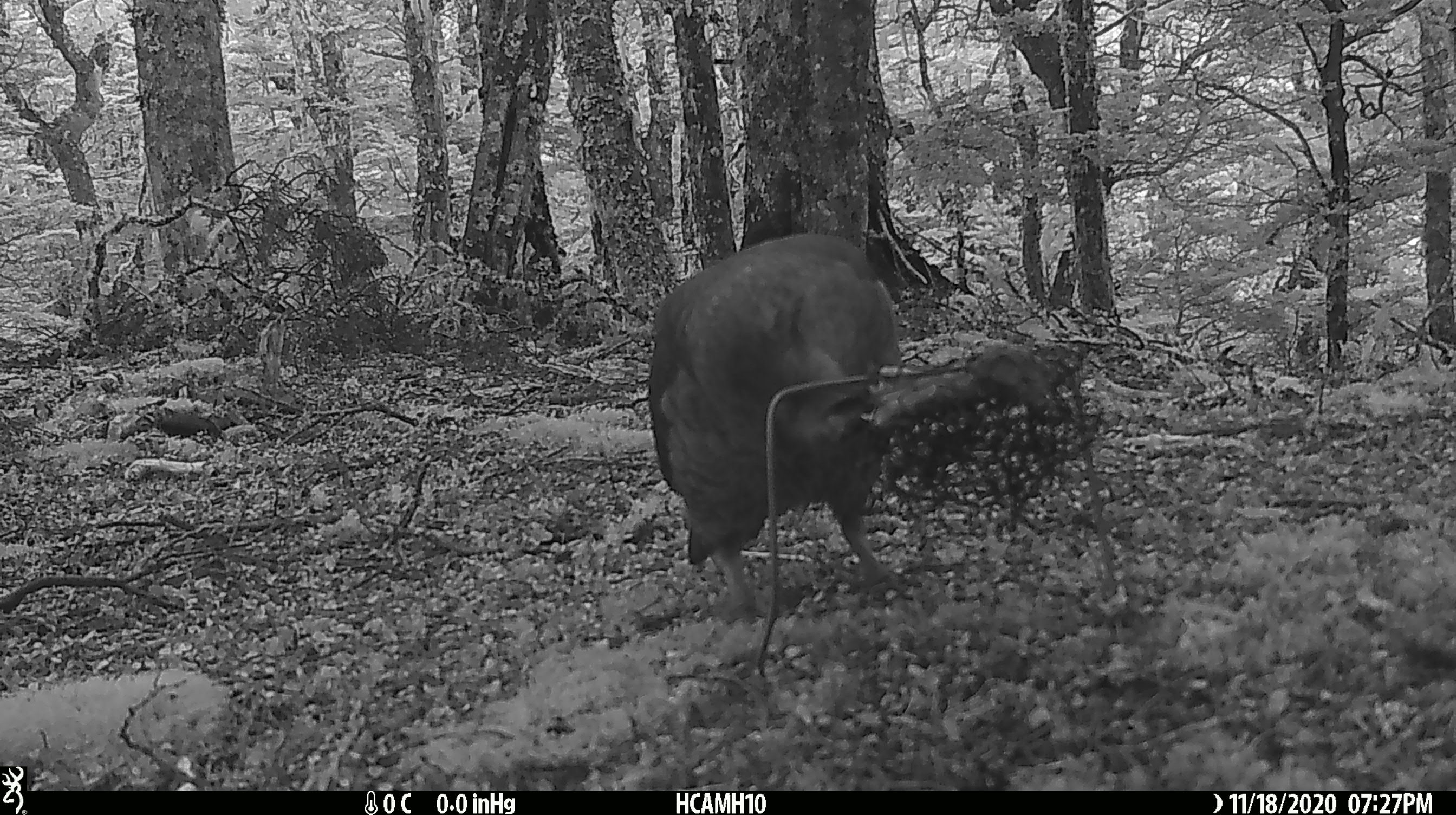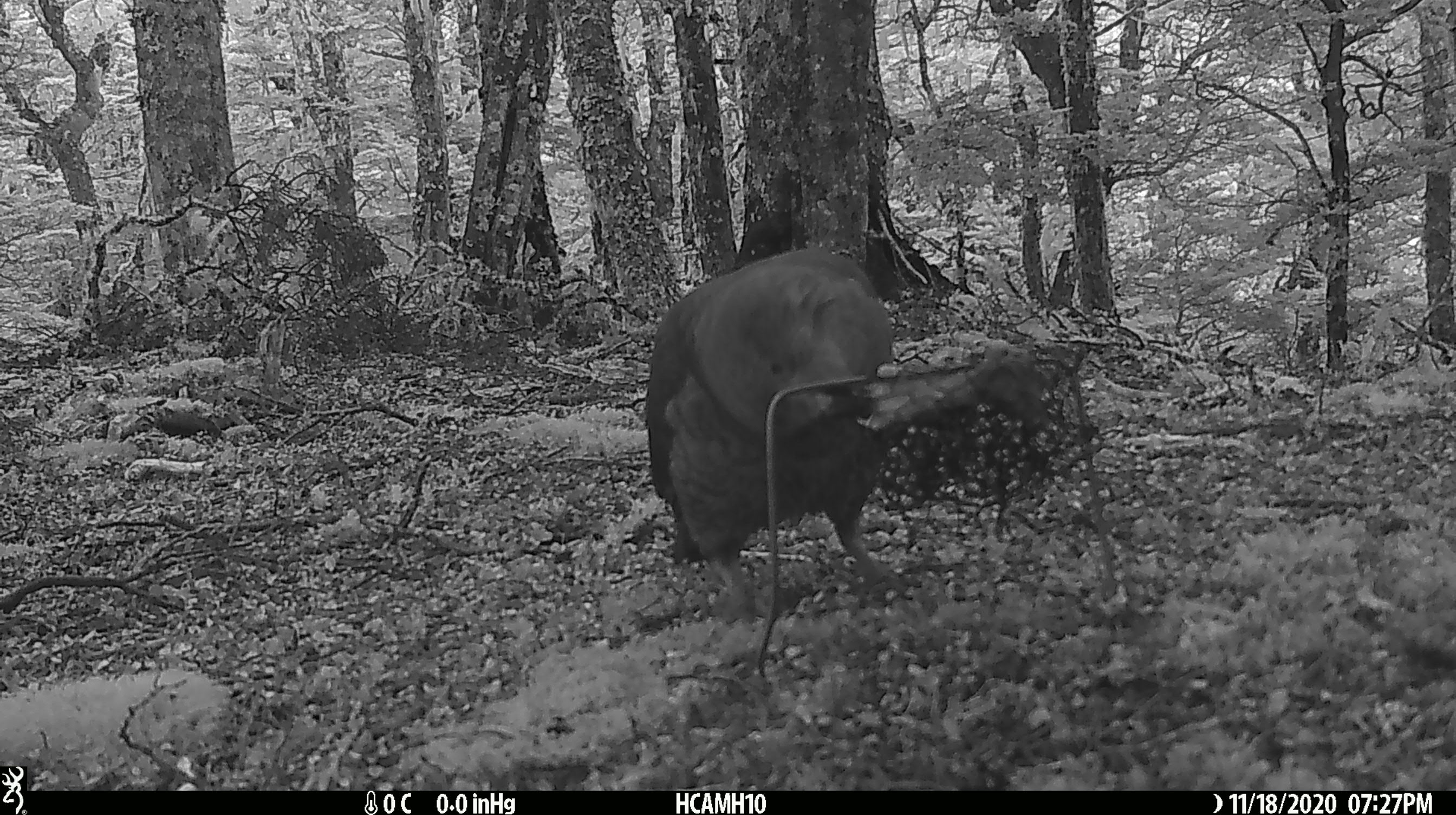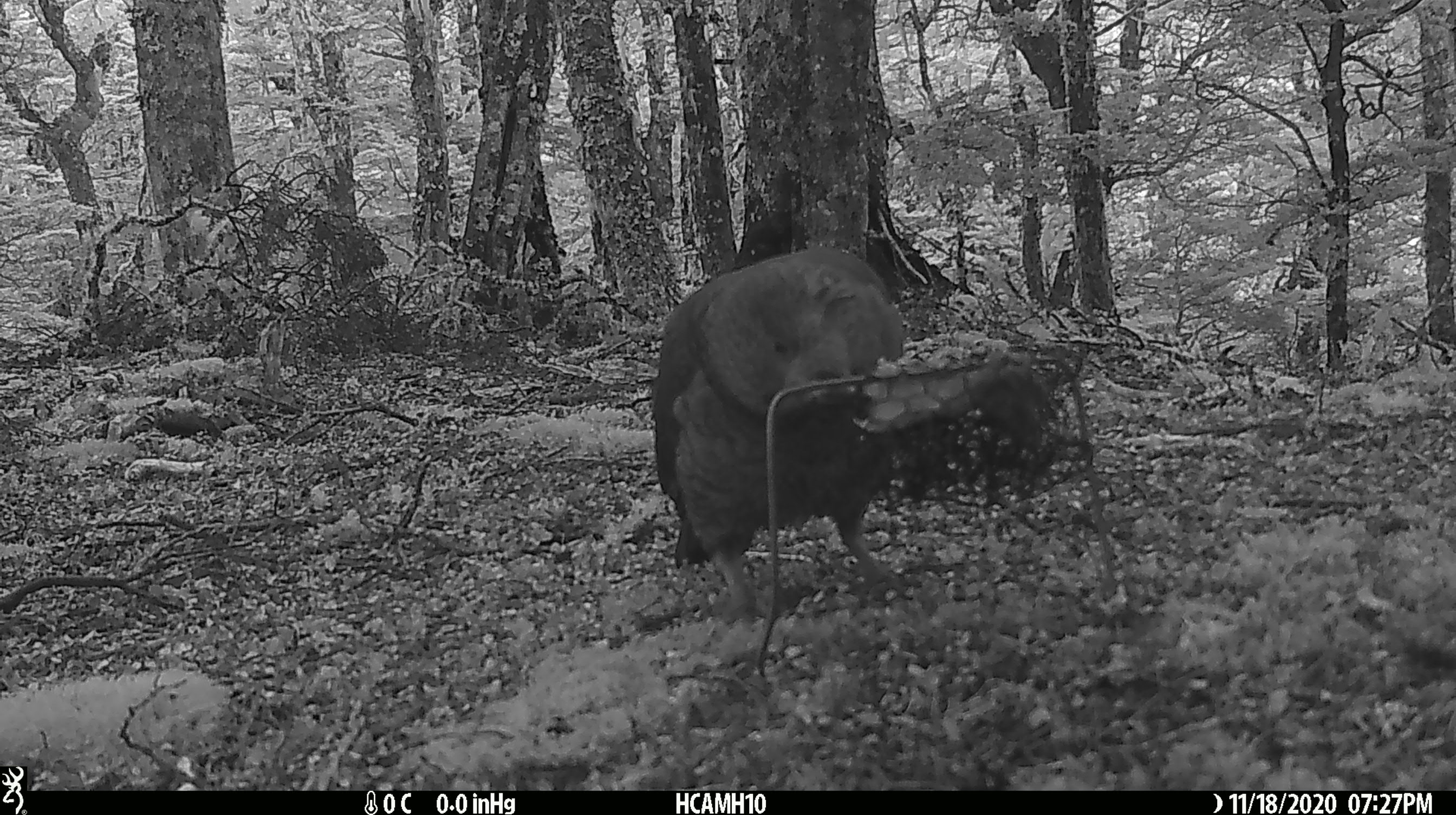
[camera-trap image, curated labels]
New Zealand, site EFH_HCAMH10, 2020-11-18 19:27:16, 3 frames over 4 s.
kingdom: Animalia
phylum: Chordata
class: Aves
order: Psittaciformes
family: Strigopidae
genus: Nestor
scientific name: Nestor notabilis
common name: kea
Kea (Nestor notabilis).